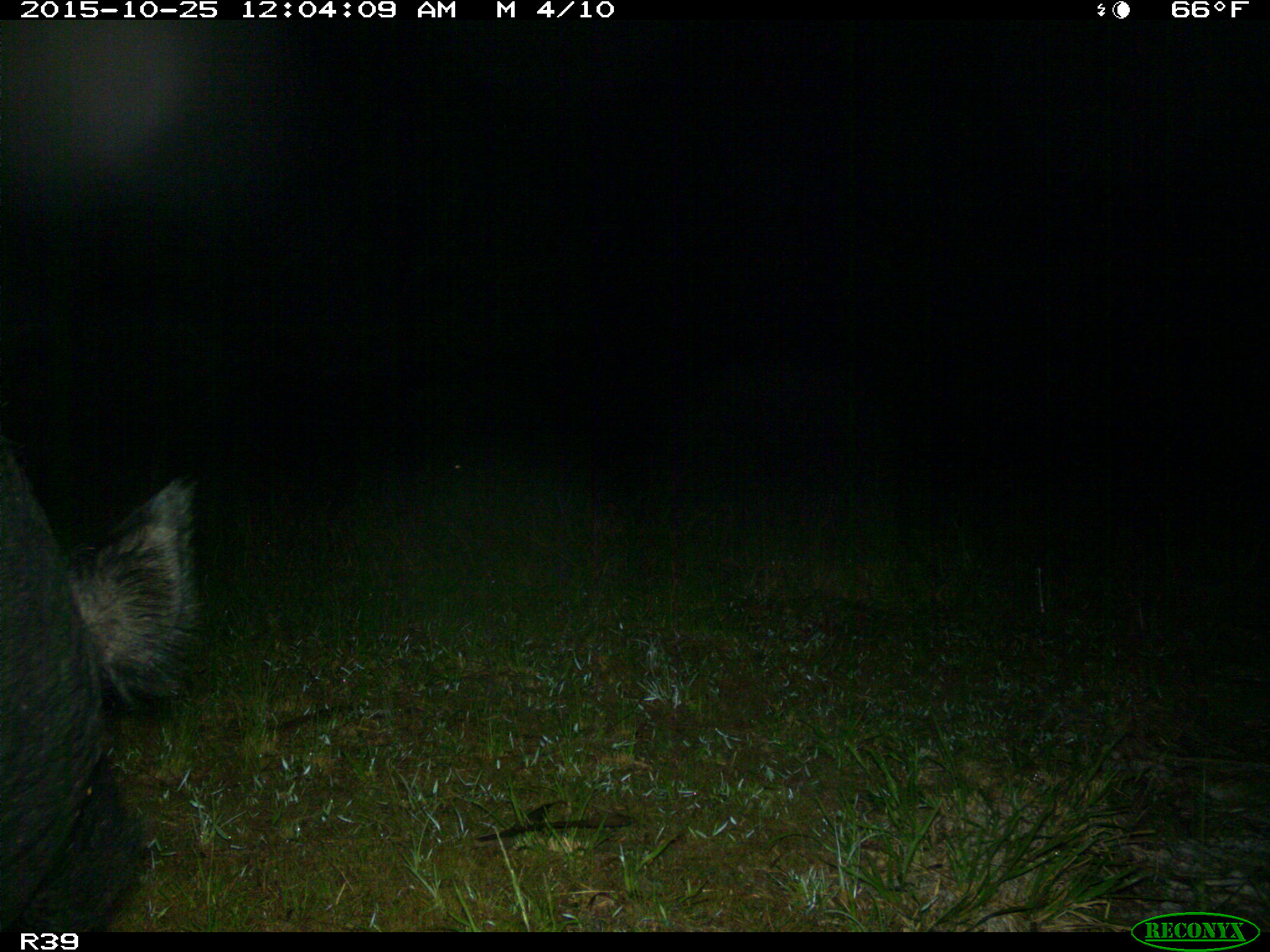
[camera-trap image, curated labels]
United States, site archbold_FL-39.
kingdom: Animalia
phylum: Chordata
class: Mammalia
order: Artiodactyla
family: Suidae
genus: Sus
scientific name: Sus scrofa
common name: wild boar